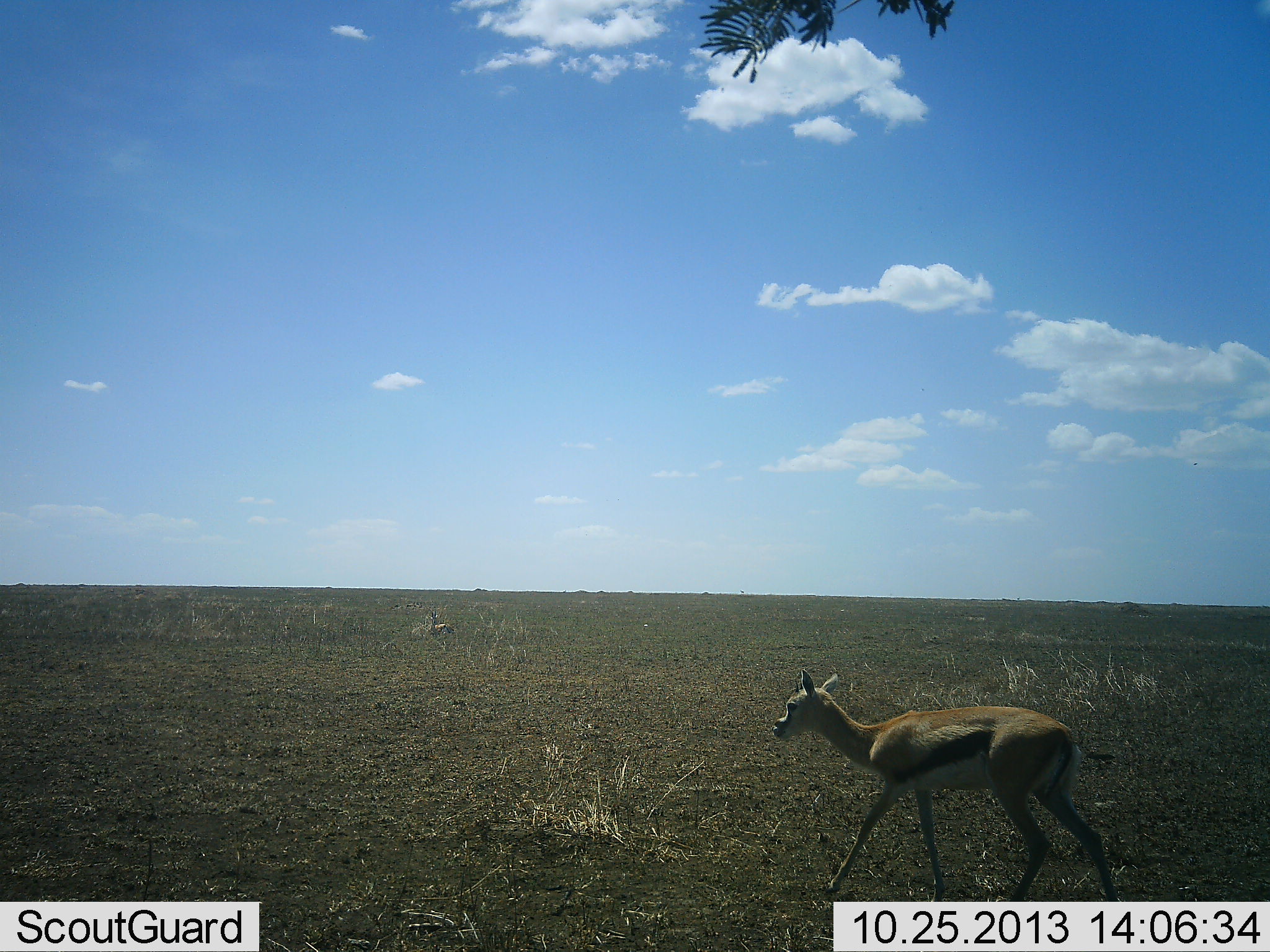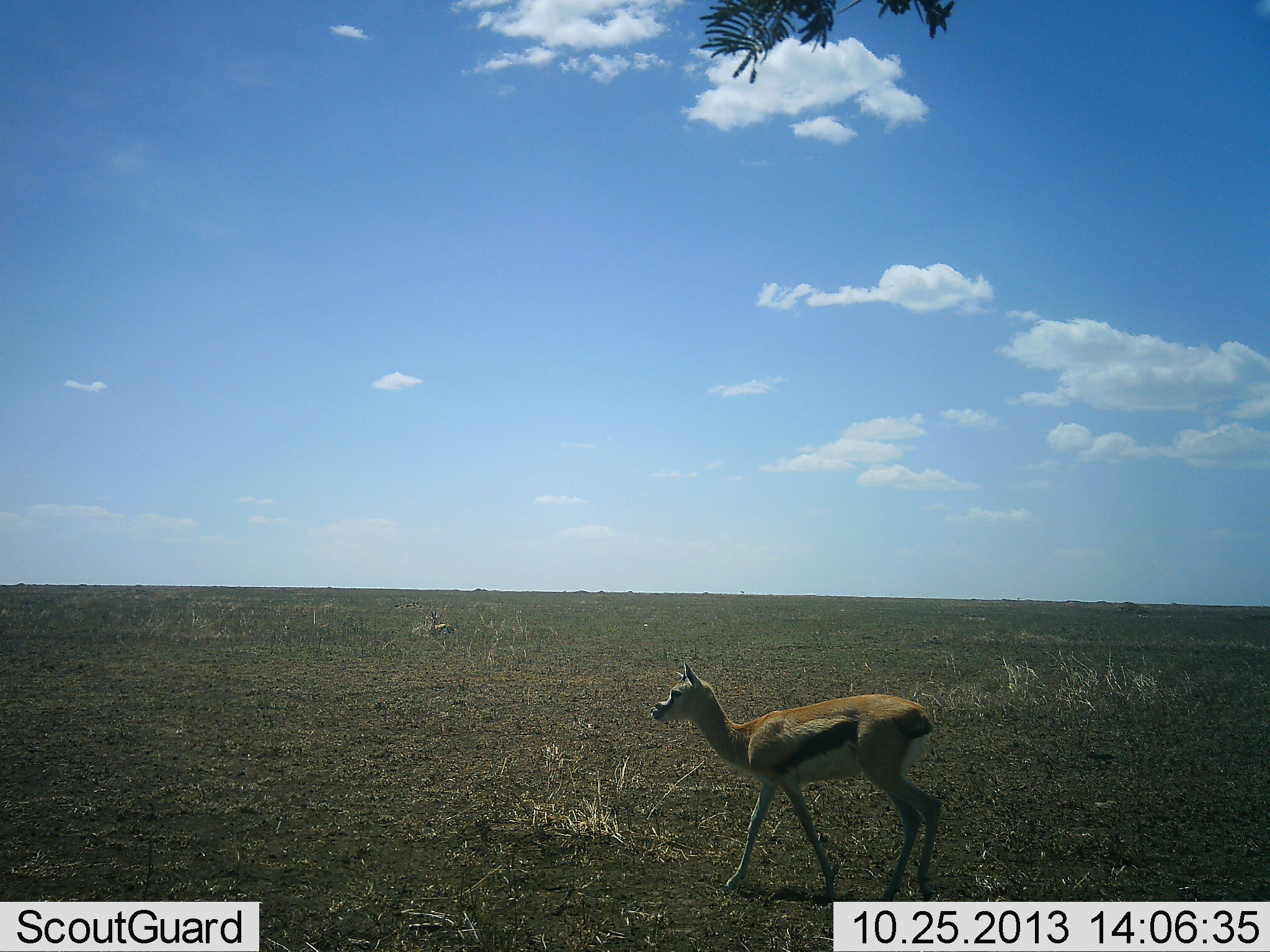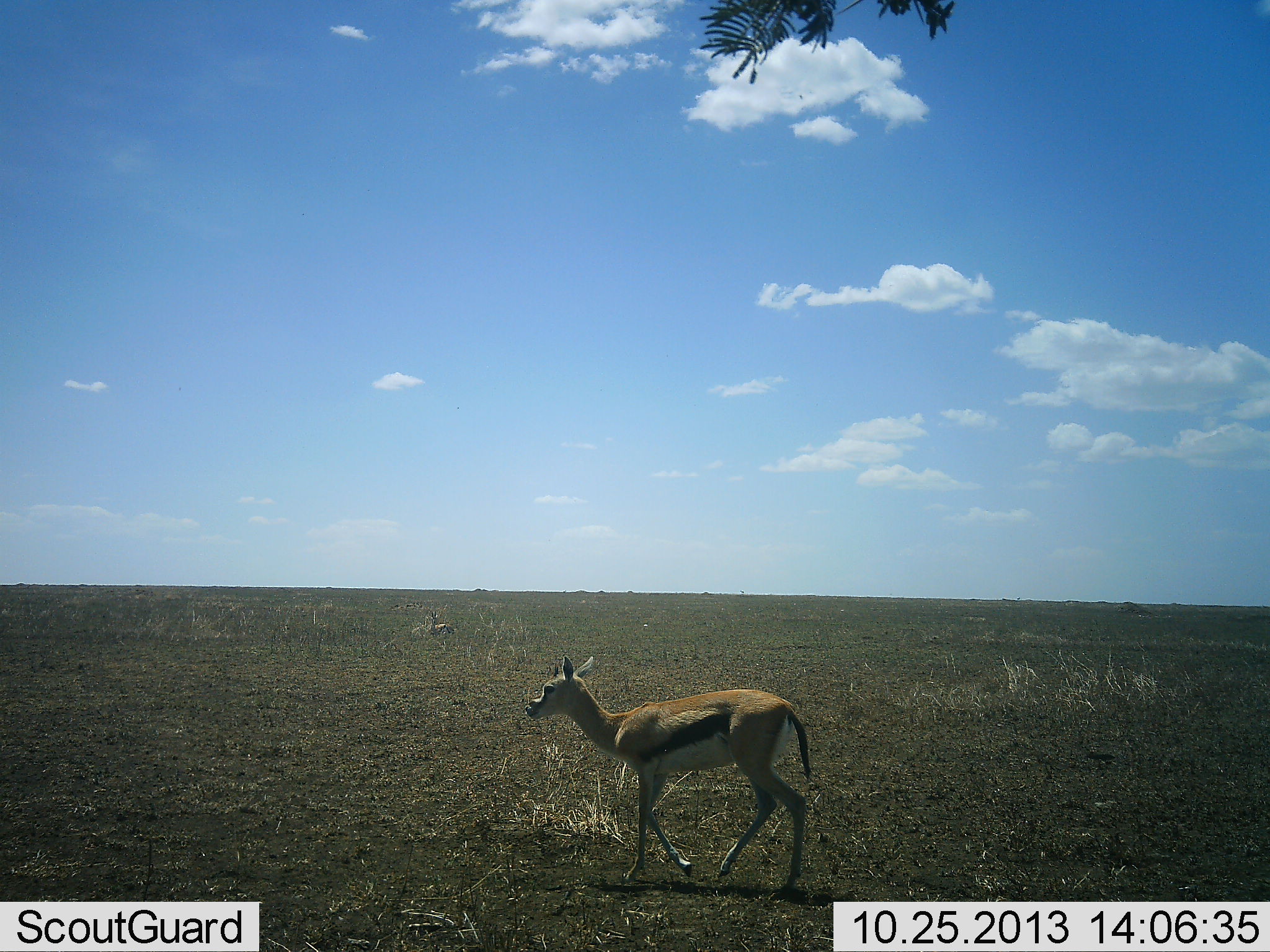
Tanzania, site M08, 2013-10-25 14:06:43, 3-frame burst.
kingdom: Animalia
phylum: Chordata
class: Mammalia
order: Artiodactyla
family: Bovidae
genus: Eudorcas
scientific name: Eudorcas thomsonii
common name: thomson's gazelle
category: gazellethomsons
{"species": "gazellethomsons (thomson's gazelle) (Eudorcas thomsonii)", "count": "1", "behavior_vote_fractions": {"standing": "0%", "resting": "30%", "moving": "100%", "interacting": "0%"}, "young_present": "30%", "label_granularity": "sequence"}